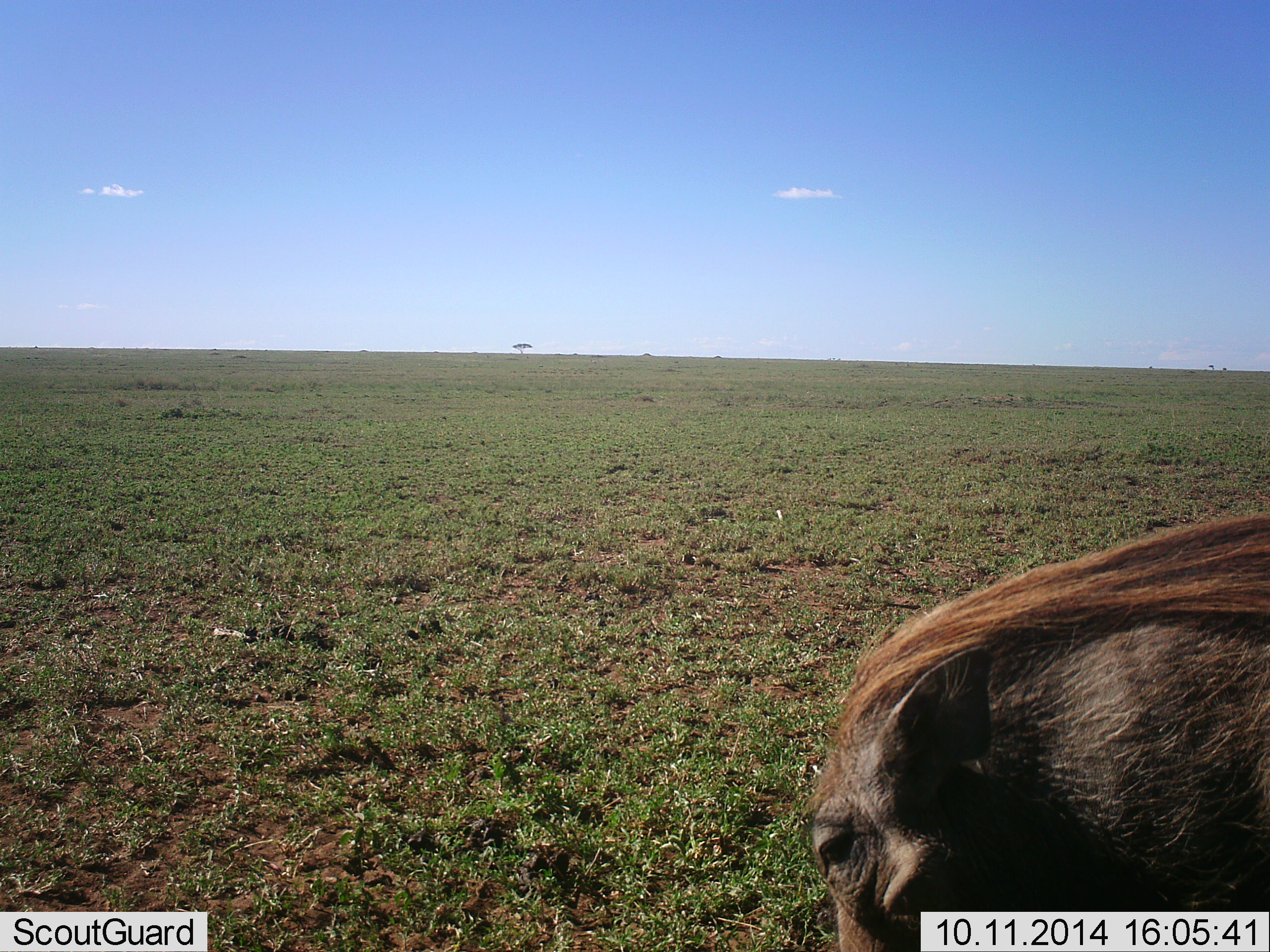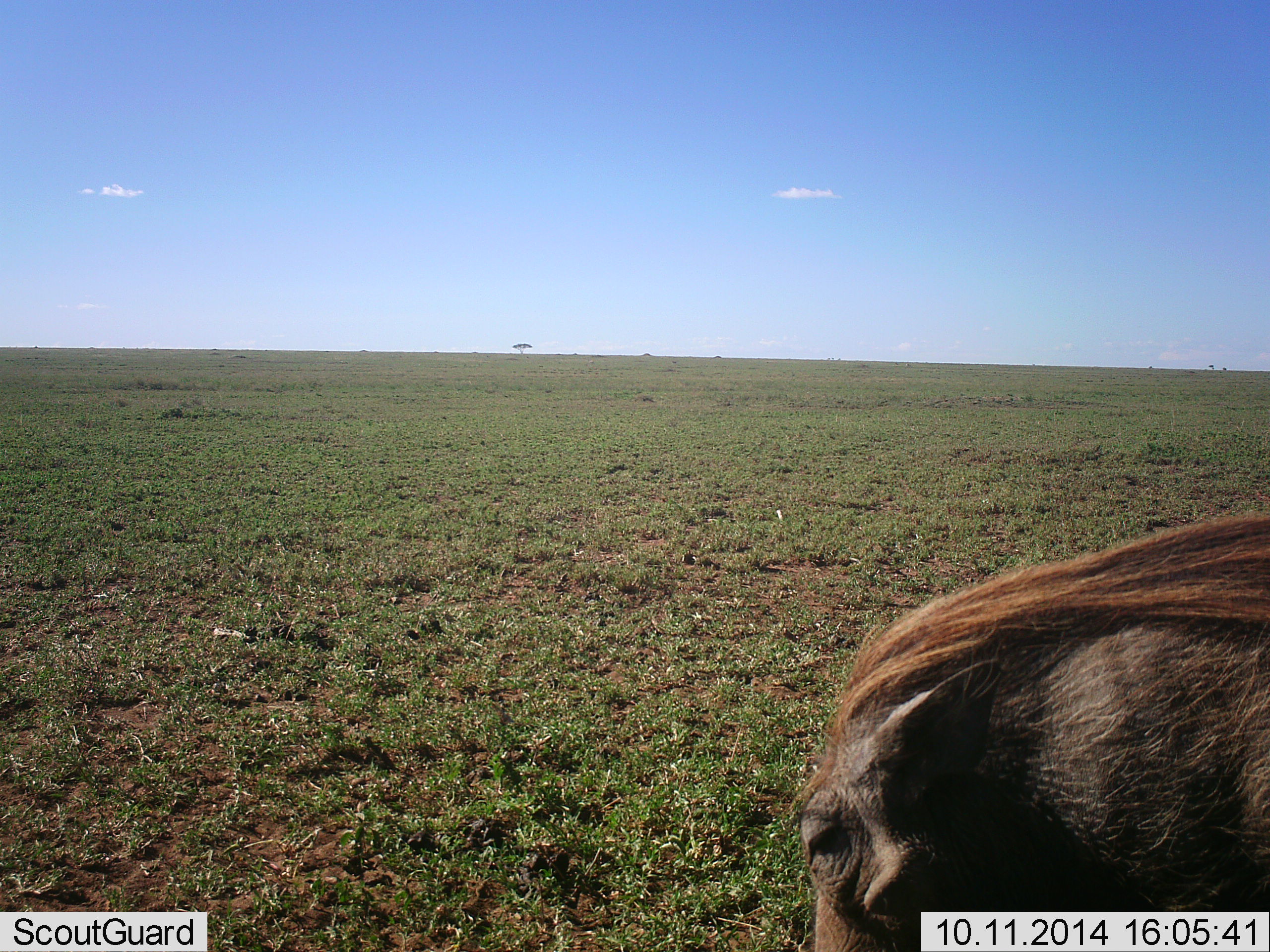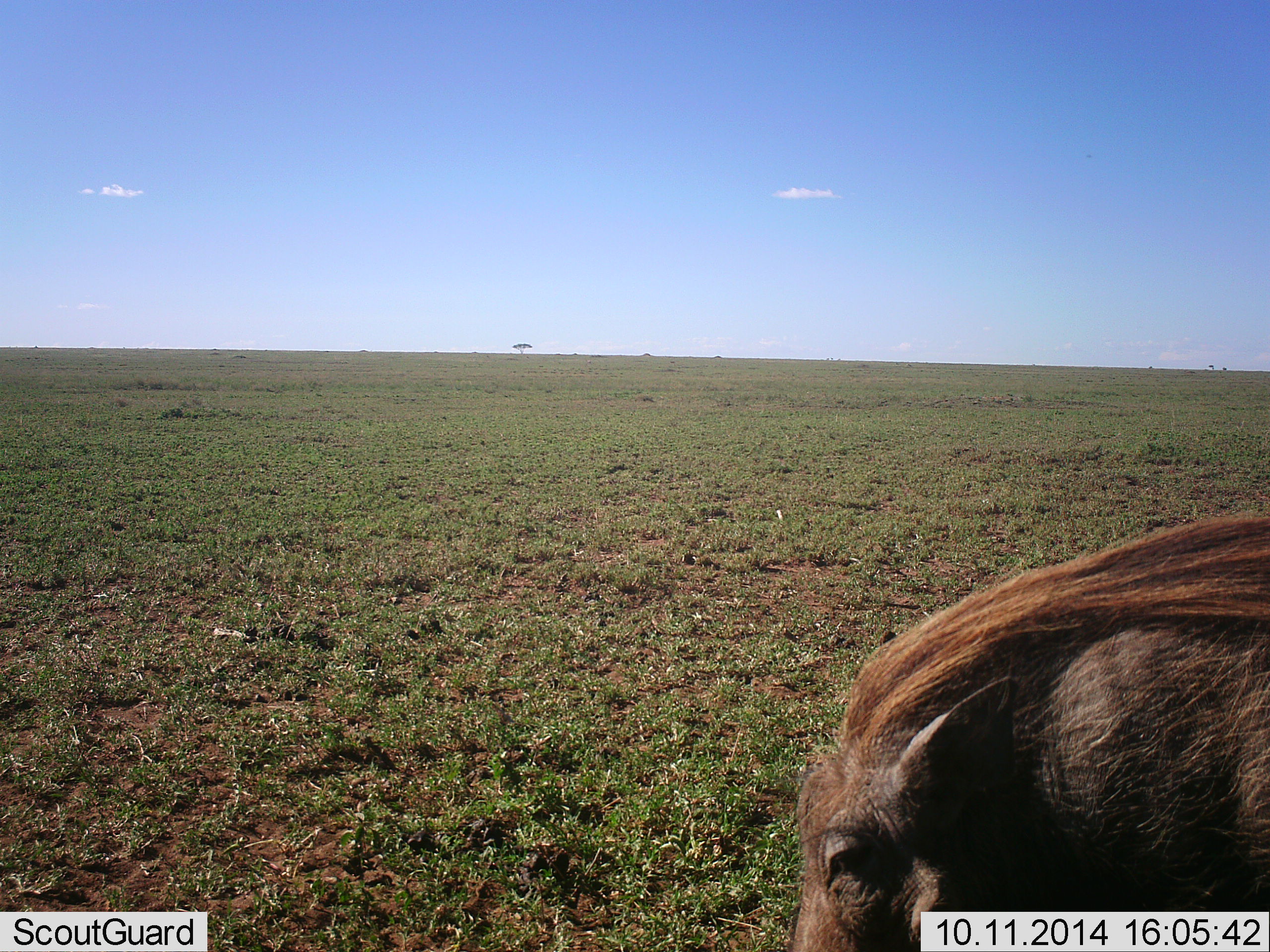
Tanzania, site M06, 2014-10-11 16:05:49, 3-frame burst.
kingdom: Animalia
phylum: Chordata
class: Mammalia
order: Artiodactyla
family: Suidae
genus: Phacochoerus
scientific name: Phacochoerus africanus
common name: warthog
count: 1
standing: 40%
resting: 0%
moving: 0%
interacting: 0%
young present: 0%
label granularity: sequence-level